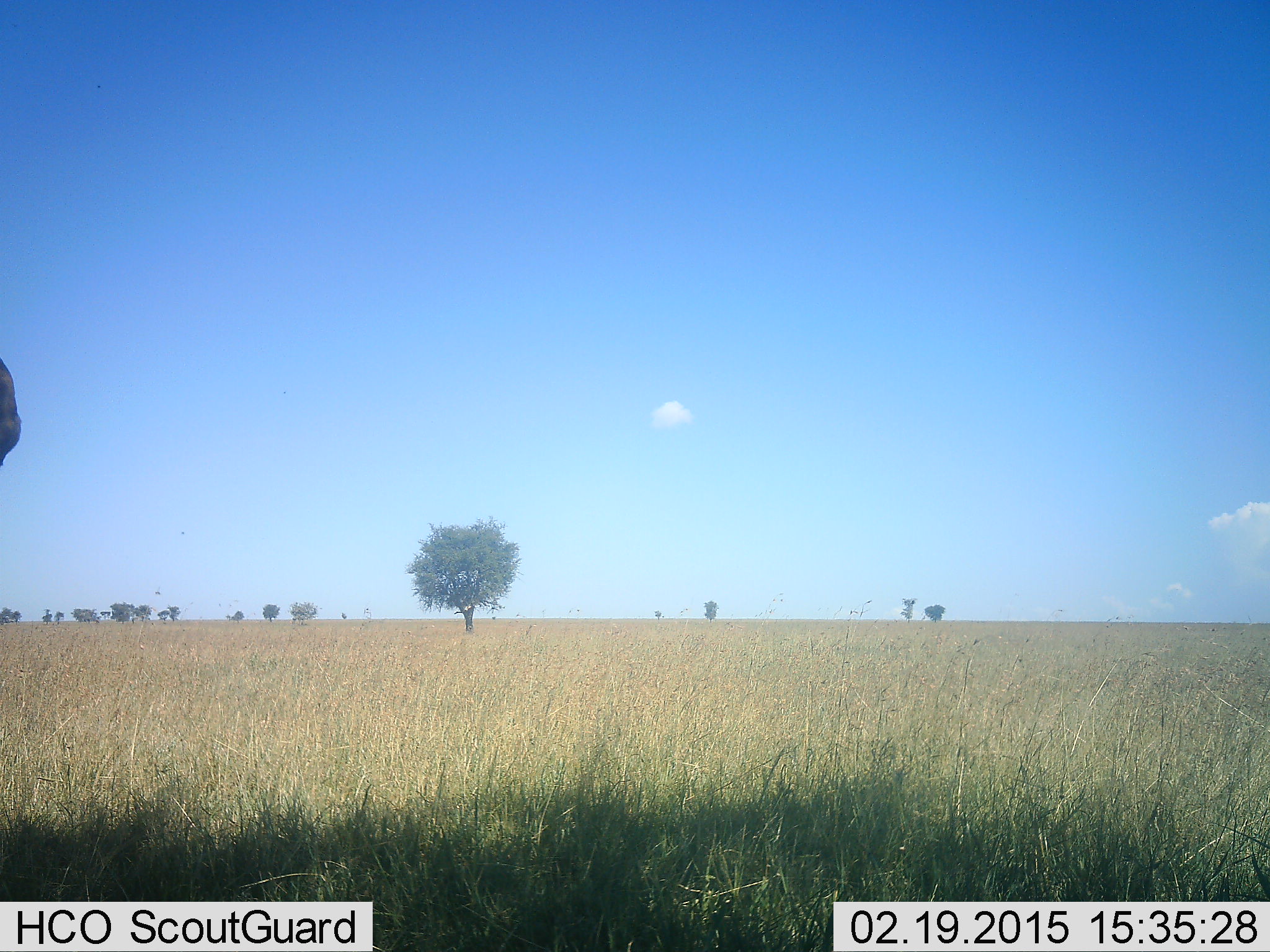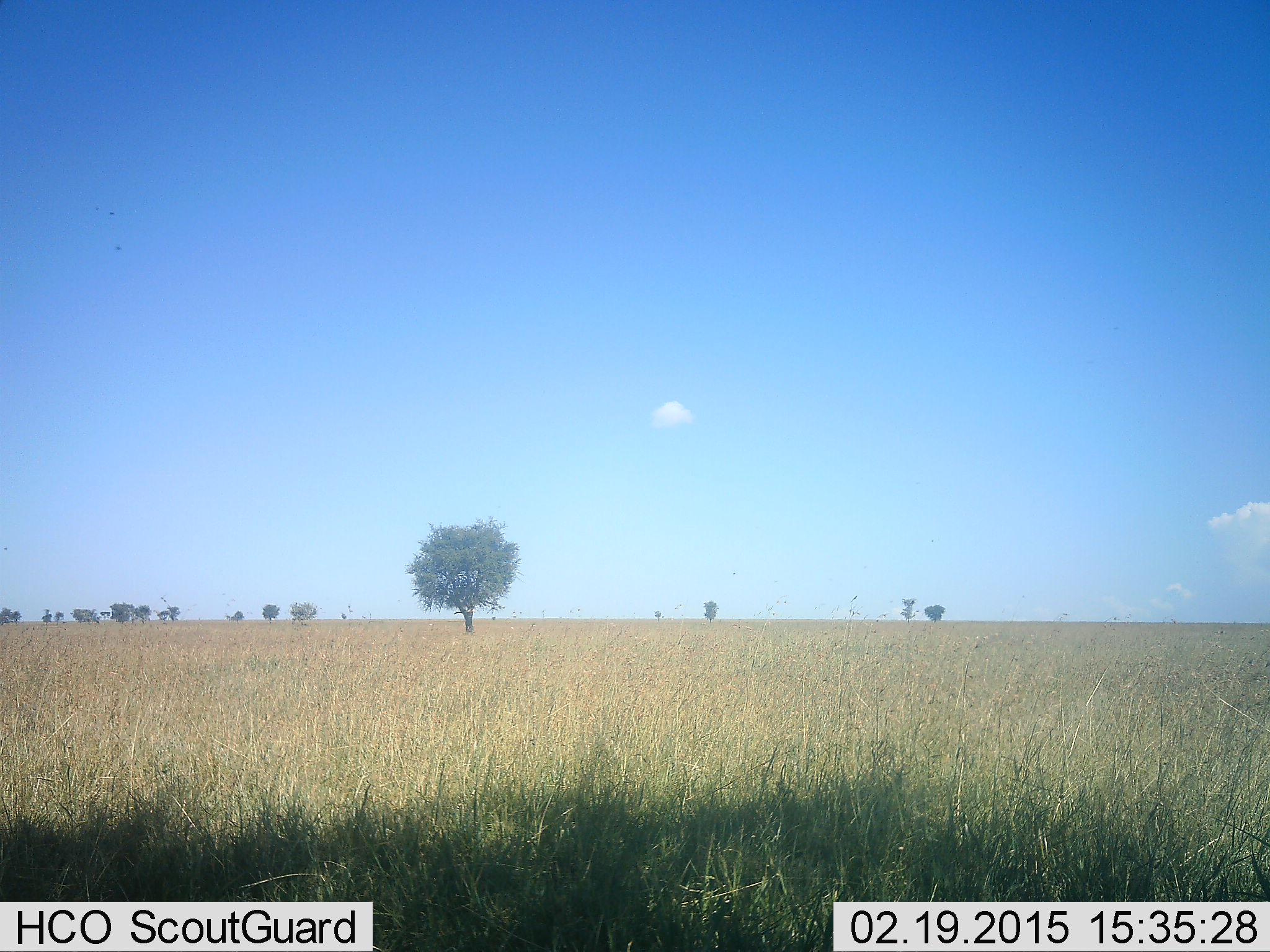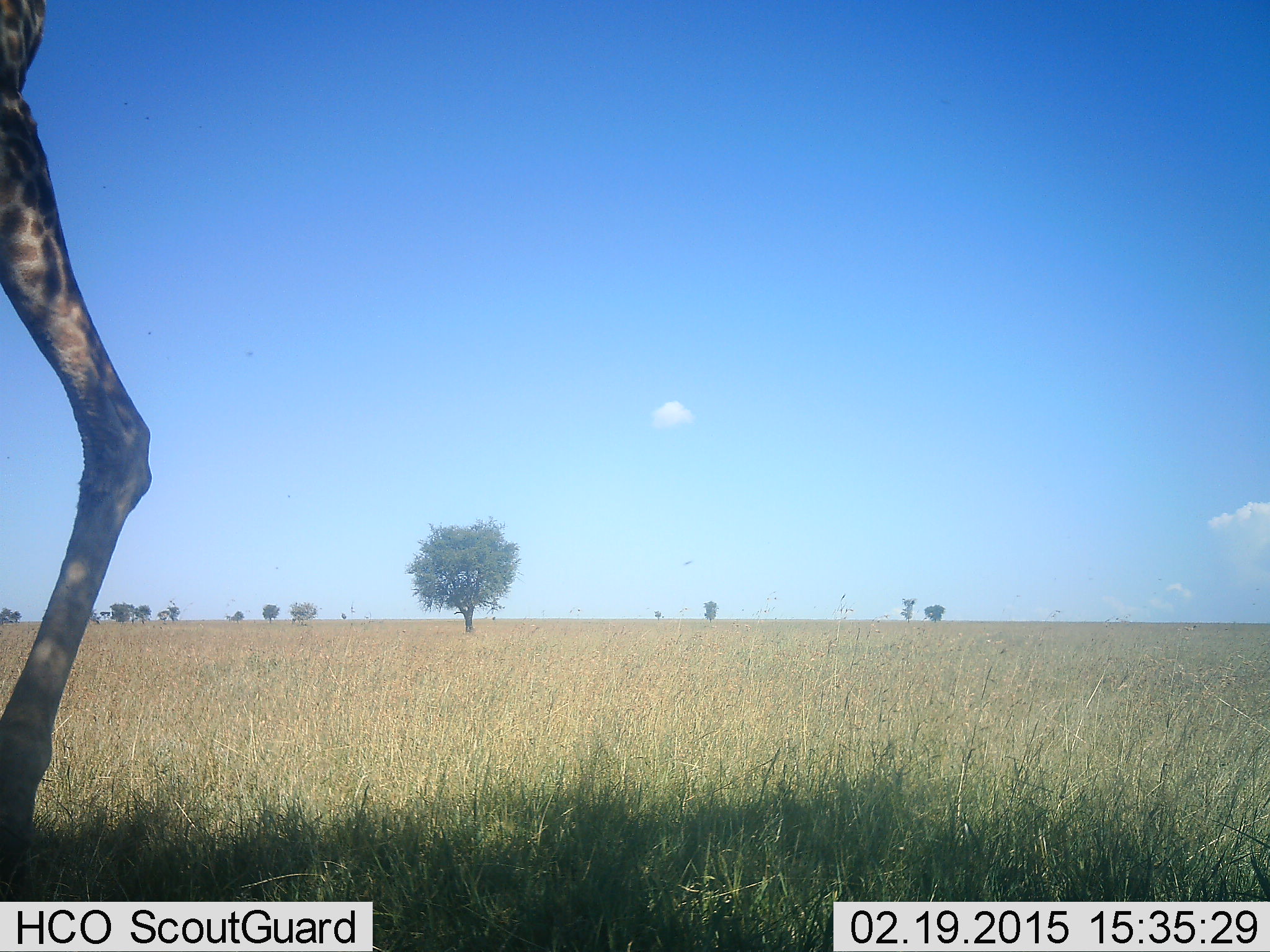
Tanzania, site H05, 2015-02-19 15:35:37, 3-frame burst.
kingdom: Animalia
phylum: Chordata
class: Mammalia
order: Artiodactyla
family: Giraffidae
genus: Giraffa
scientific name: Giraffa camelopardalis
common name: giraffe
Giraffe (Giraffa camelopardalis), count 1. Behavior (volunteer vote fractions): standing 10%, resting 0%, moving 90%, interacting 0%. Young present (vote fraction): 0%. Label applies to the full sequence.